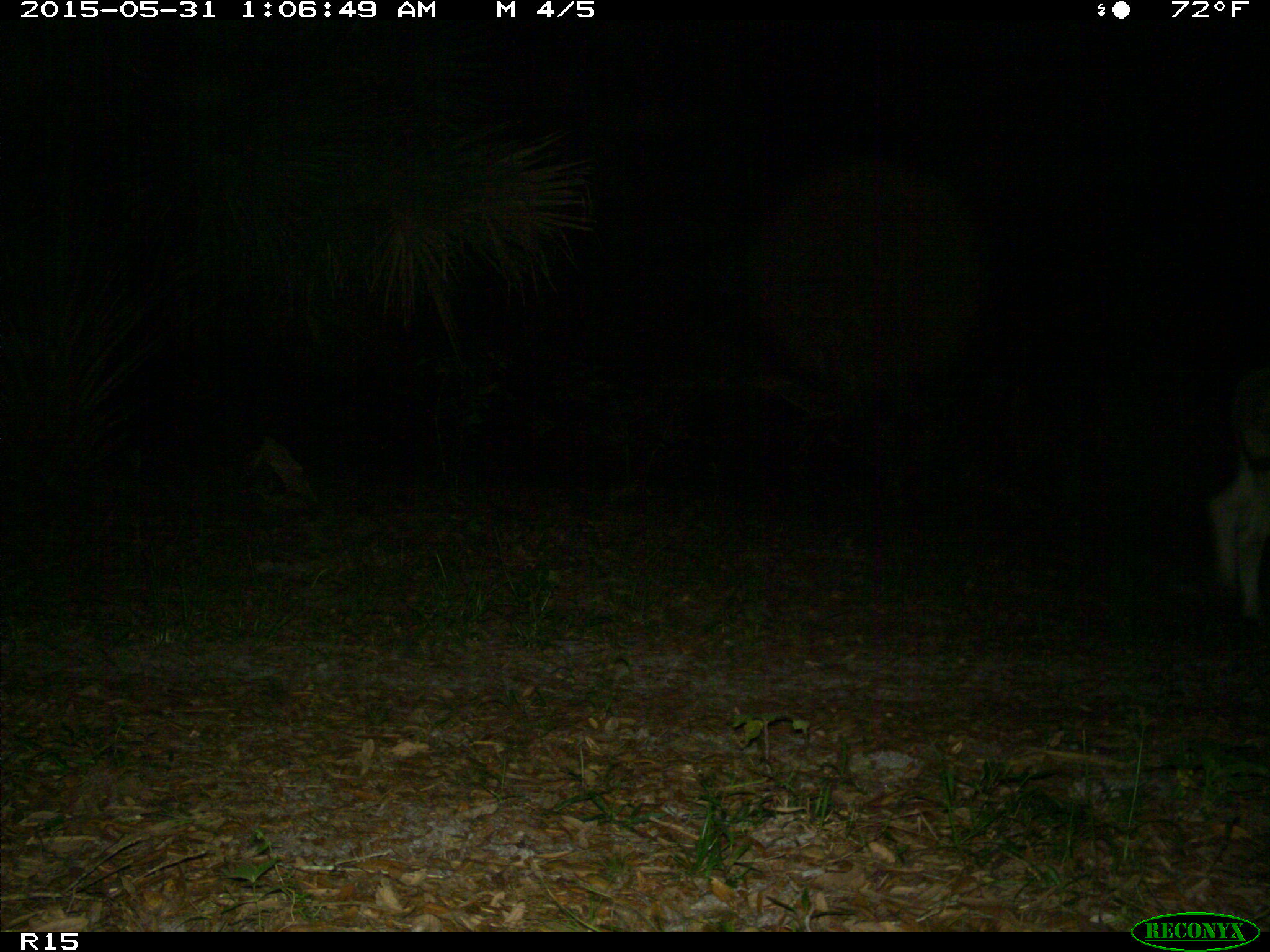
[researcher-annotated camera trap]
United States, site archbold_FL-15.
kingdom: Animalia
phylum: Chordata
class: Mammalia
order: Artiodactyla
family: Bovidae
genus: Bos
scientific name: Bos taurus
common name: domestic cow